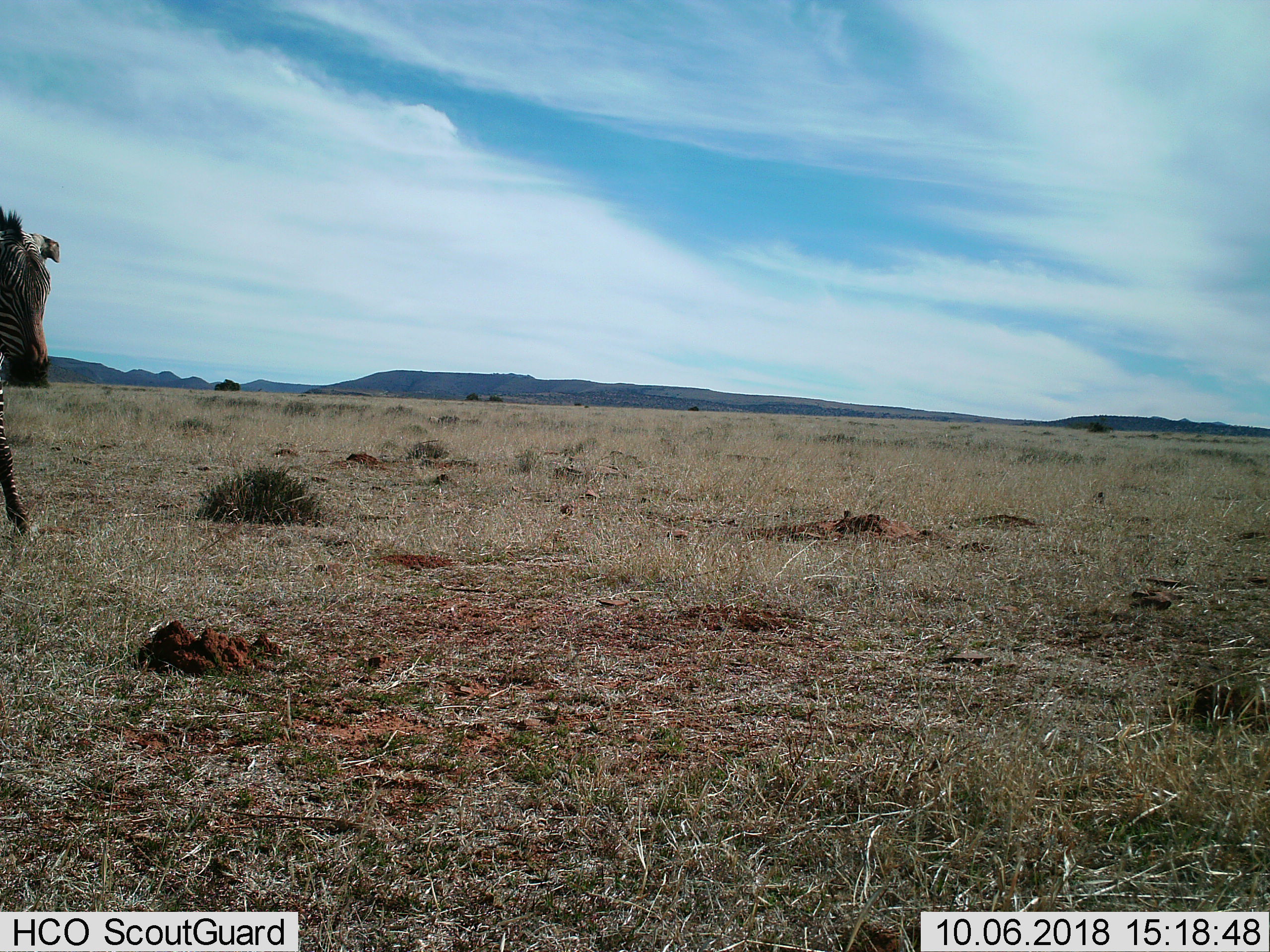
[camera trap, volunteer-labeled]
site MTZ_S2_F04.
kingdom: Animalia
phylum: Chordata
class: Mammalia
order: Perissodactyla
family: Equidae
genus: Equus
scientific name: Equus zebra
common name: mountain zebra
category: zebramountain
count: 1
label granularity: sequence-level